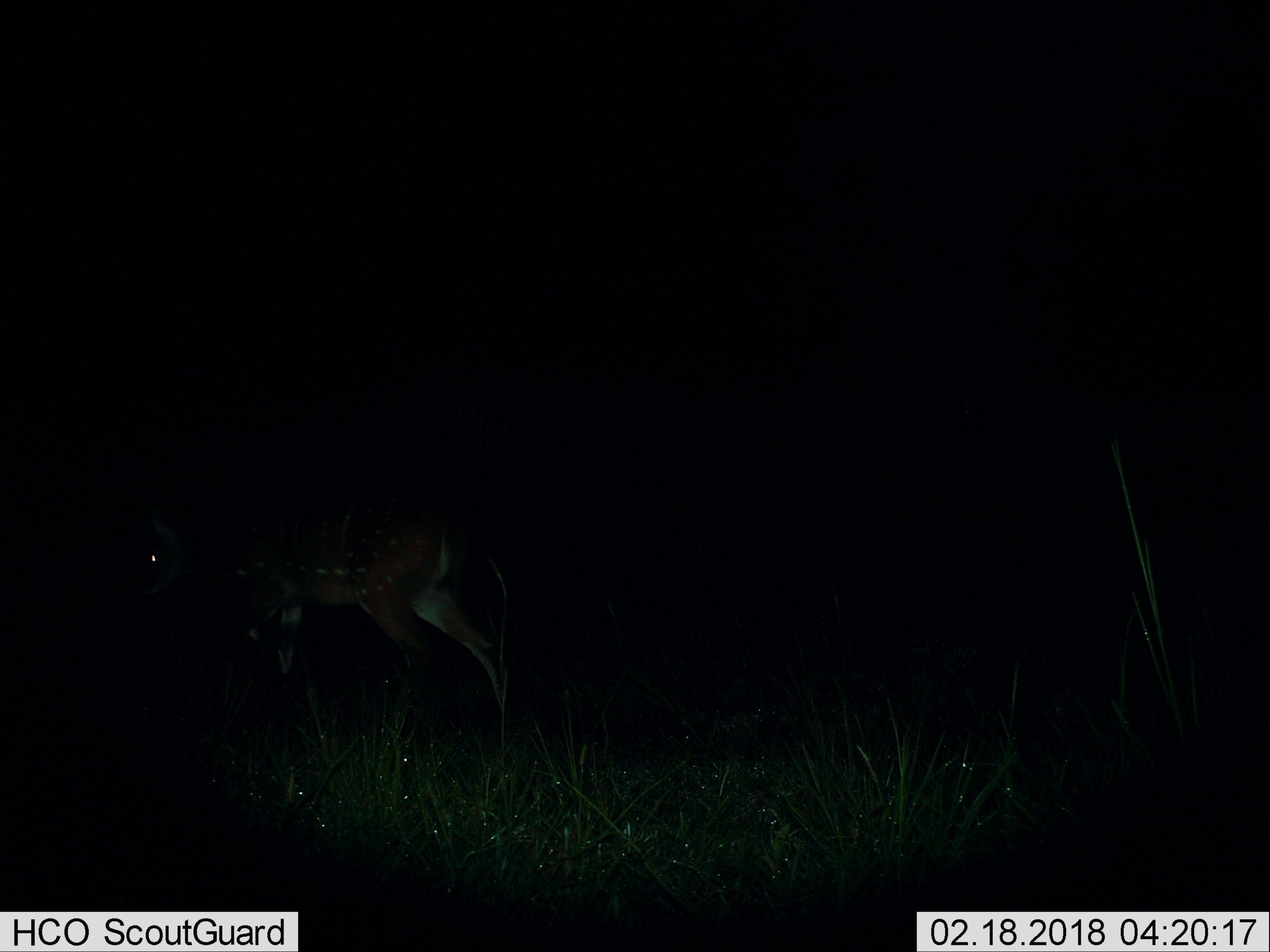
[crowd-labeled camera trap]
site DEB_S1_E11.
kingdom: Animalia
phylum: Chordata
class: Mammalia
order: Artiodactyla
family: Bovidae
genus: Tragelaphus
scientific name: Tragelaphus scriptus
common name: bushbuck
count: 1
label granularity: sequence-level